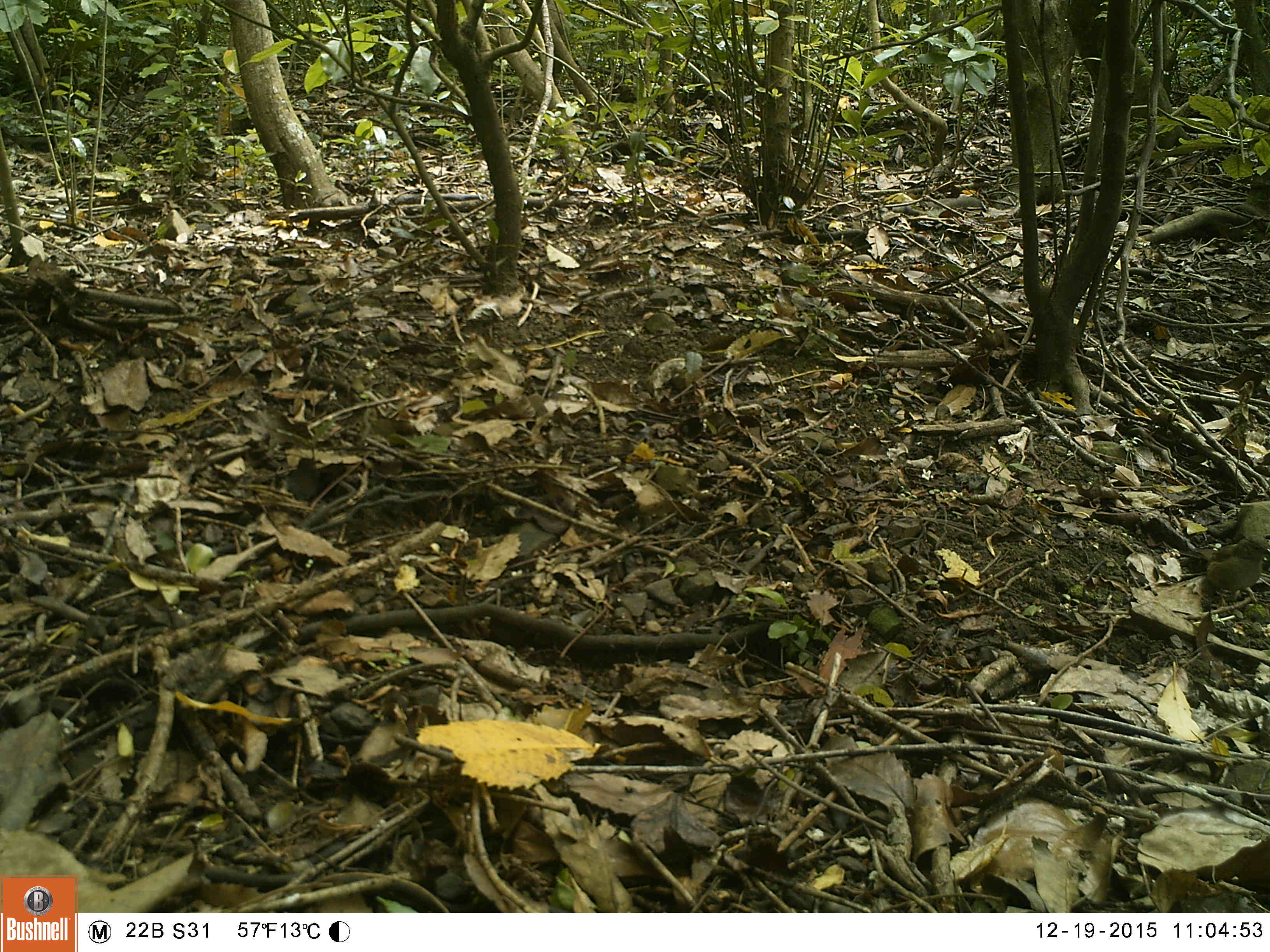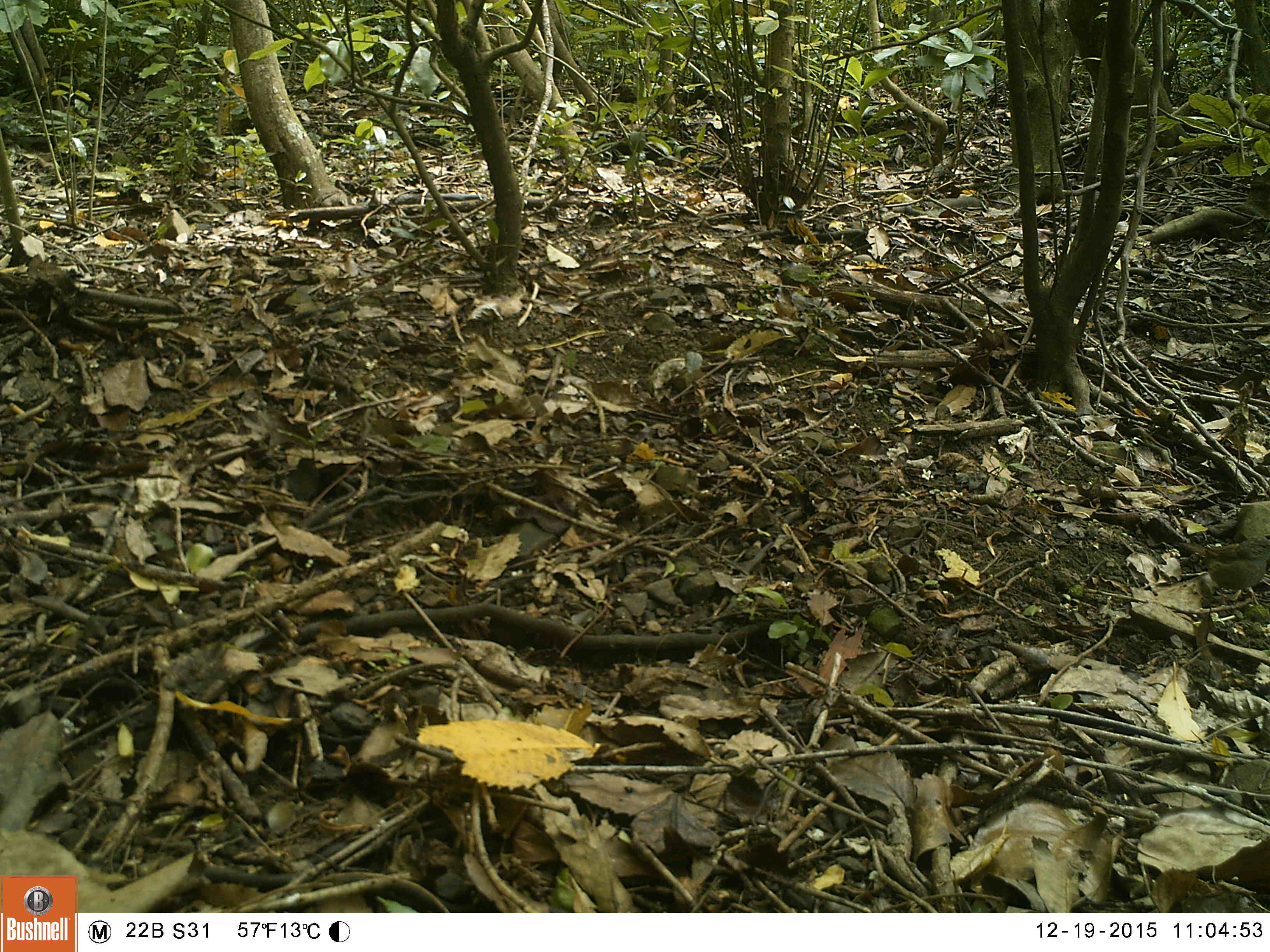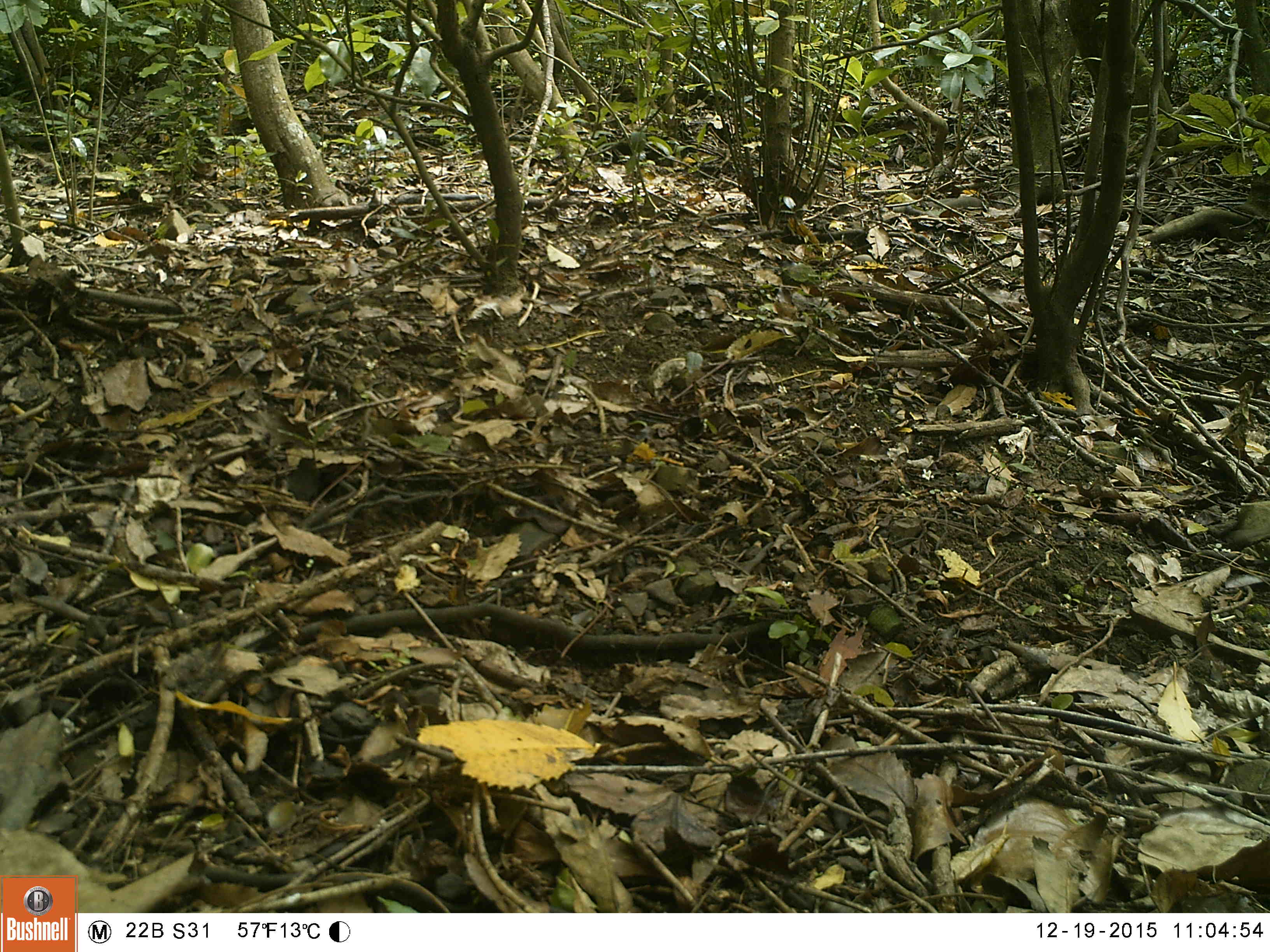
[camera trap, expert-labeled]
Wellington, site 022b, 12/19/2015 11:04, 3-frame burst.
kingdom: Animalia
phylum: Chordata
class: Aves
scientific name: Aves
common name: bird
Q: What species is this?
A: Bird (Aves).